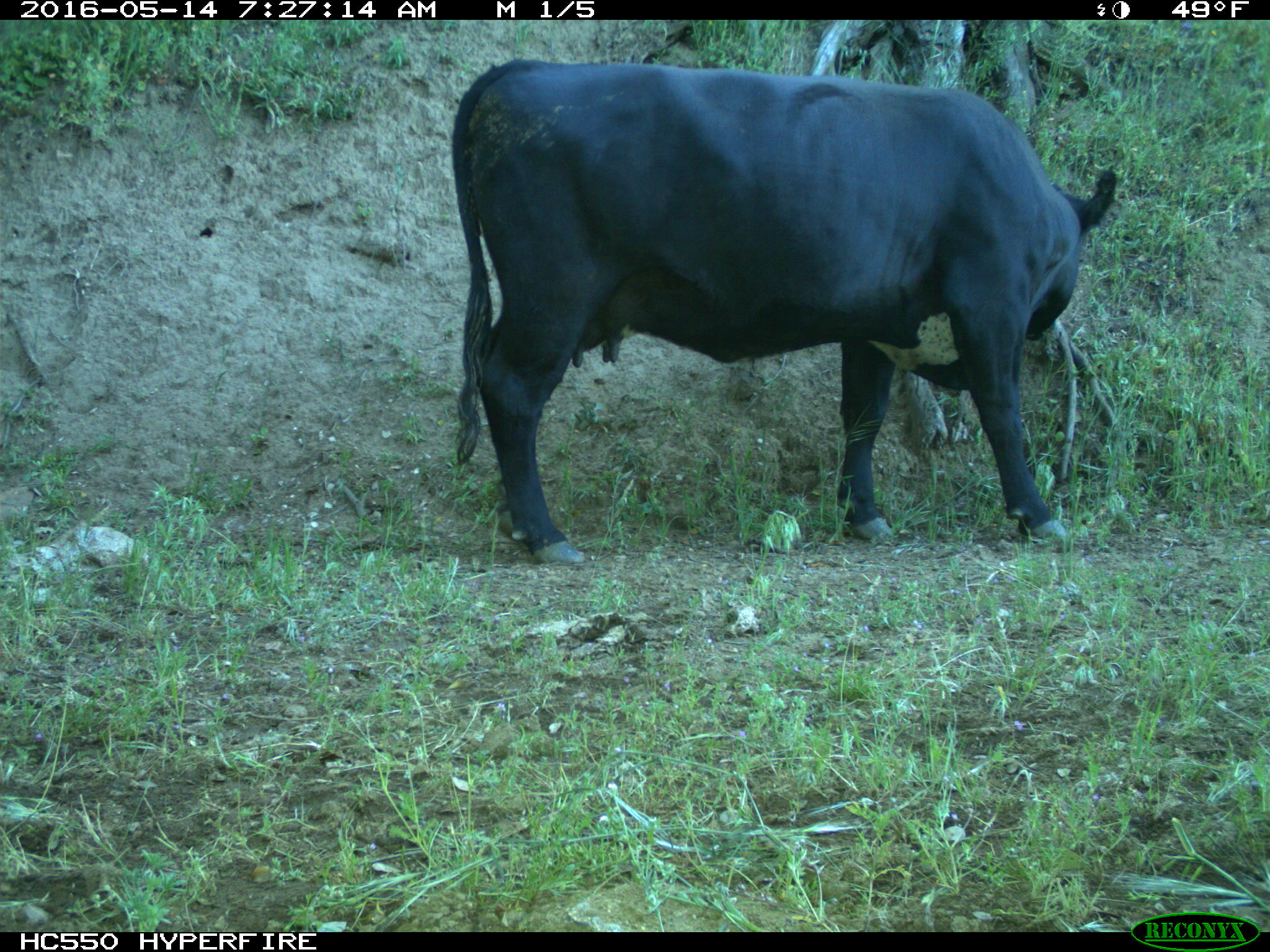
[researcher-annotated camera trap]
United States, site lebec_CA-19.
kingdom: Animalia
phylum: Chordata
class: Mammalia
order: Artiodactyla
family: Bovidae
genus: Bos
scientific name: Bos taurus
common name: domestic cow